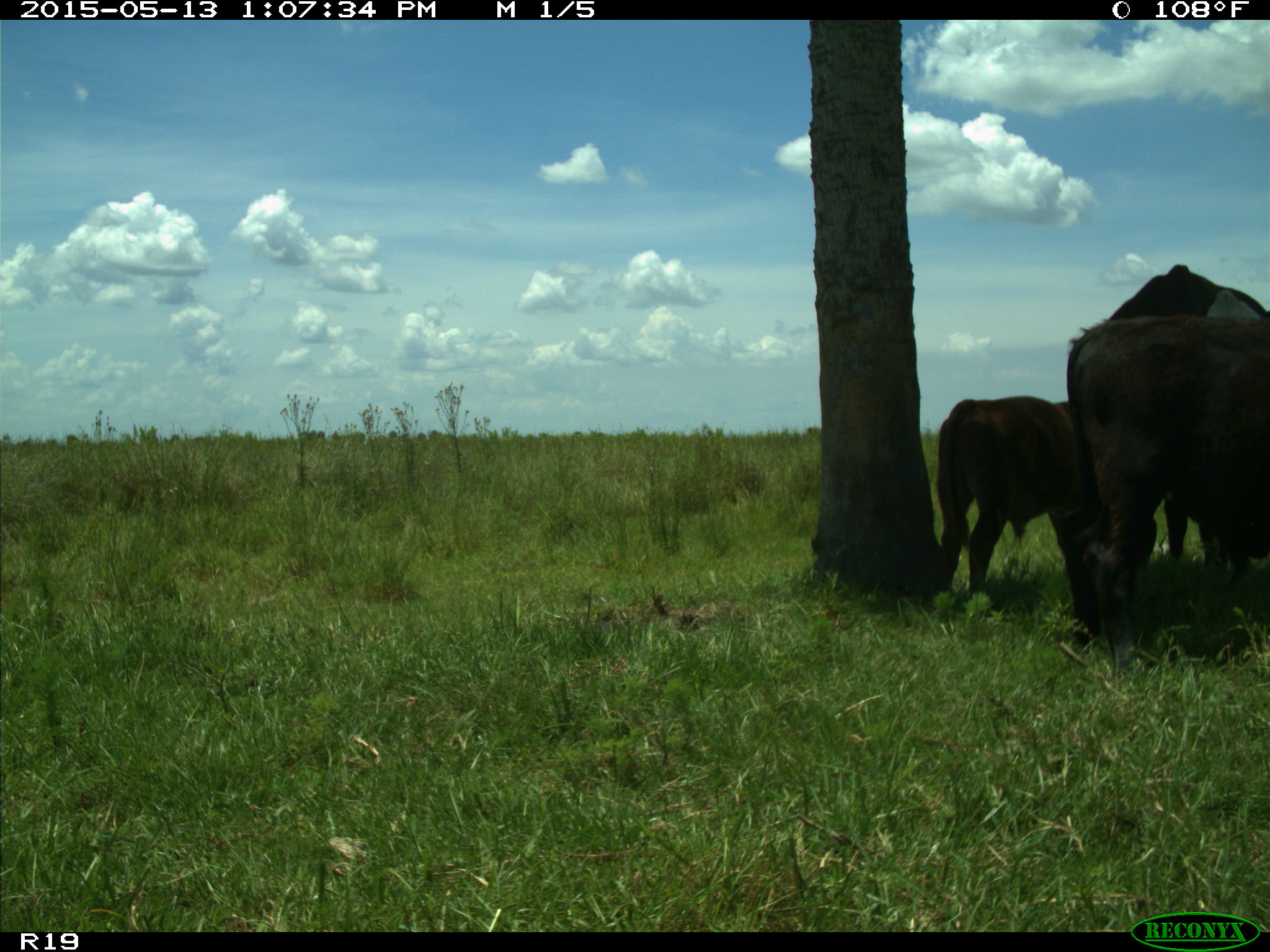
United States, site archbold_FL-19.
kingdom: Animalia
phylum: Chordata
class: Mammalia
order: Artiodactyla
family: Bovidae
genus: Bos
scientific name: Bos taurus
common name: domestic cow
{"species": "Bos taurus (domestic cow)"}